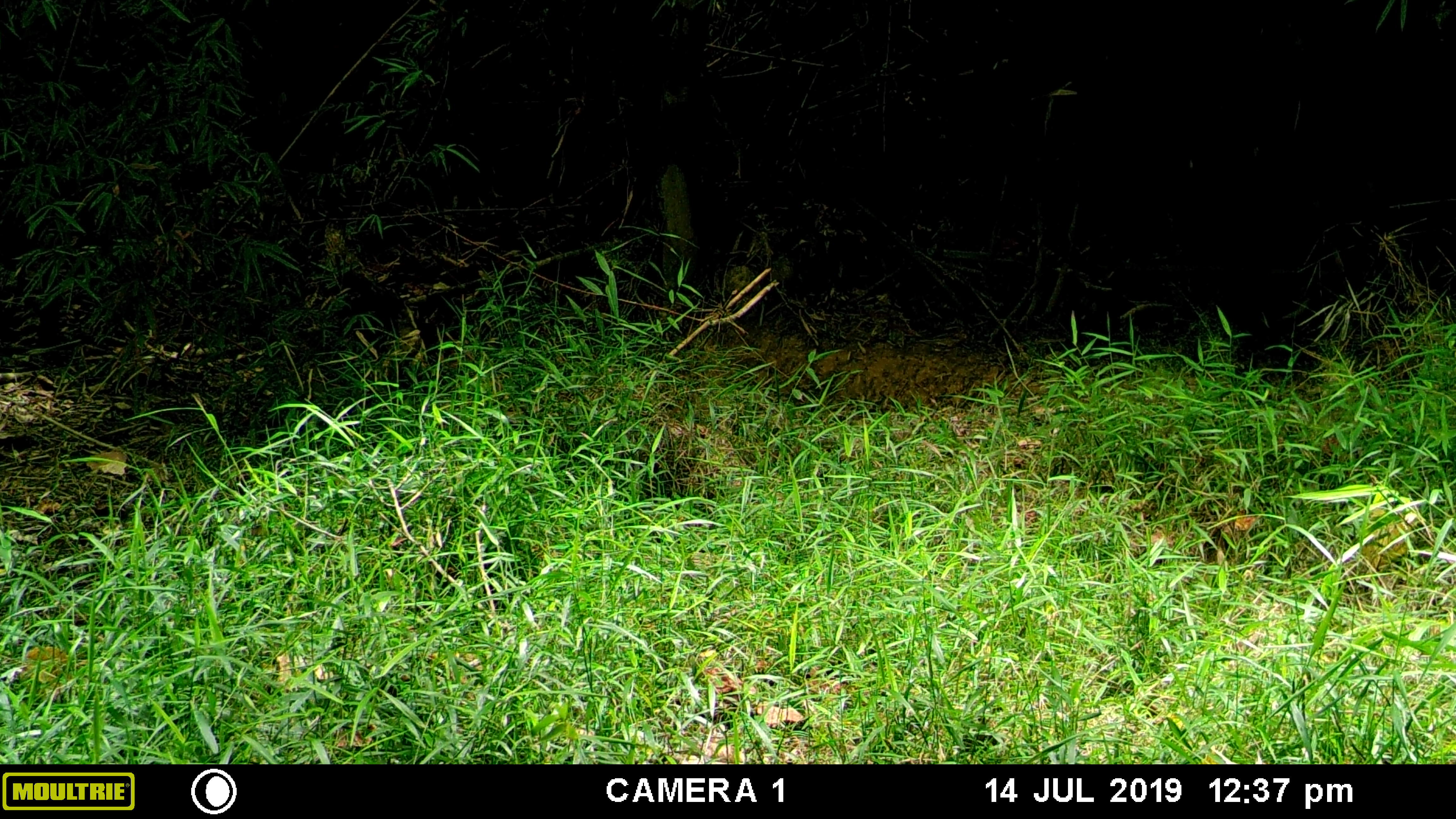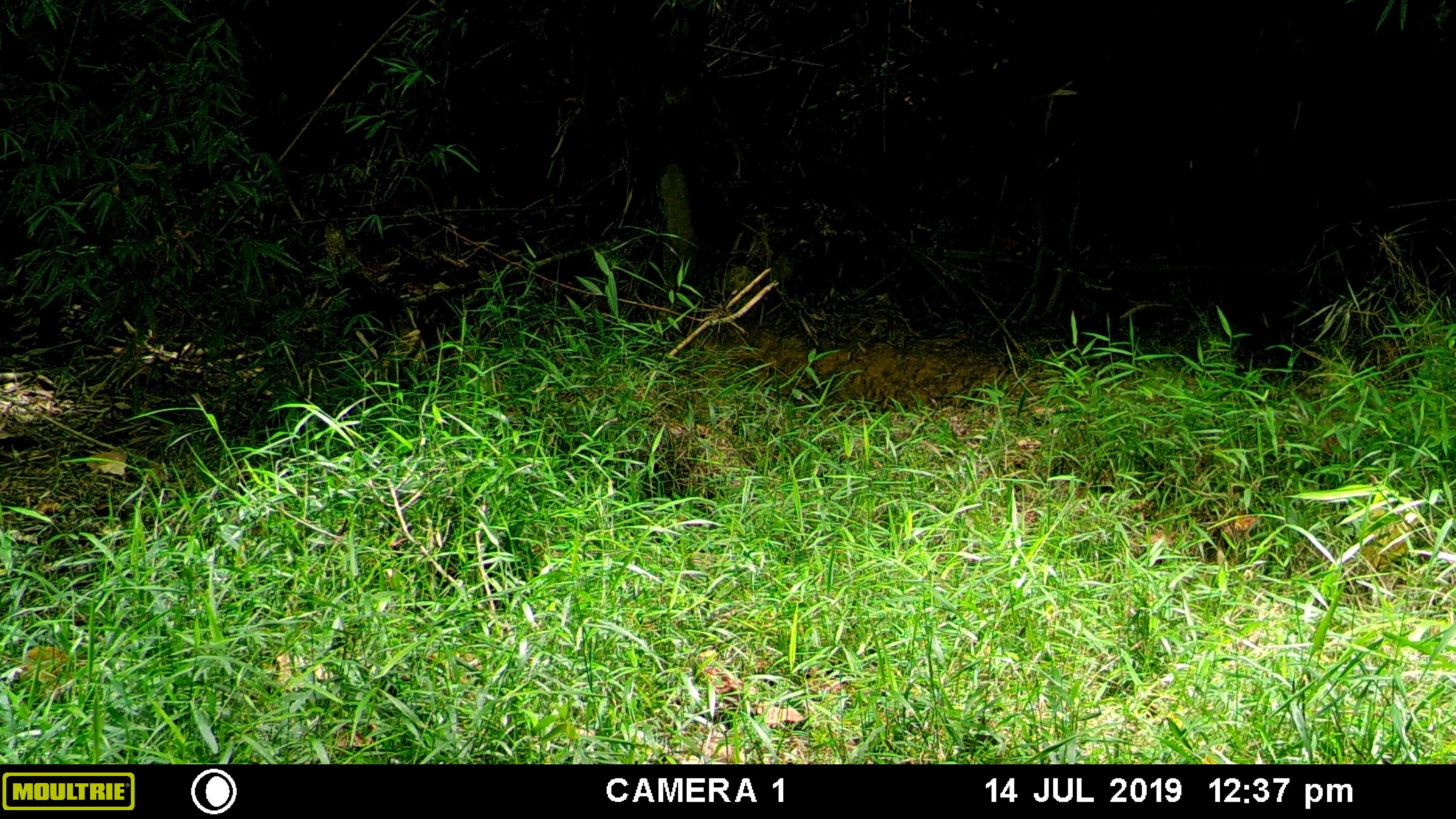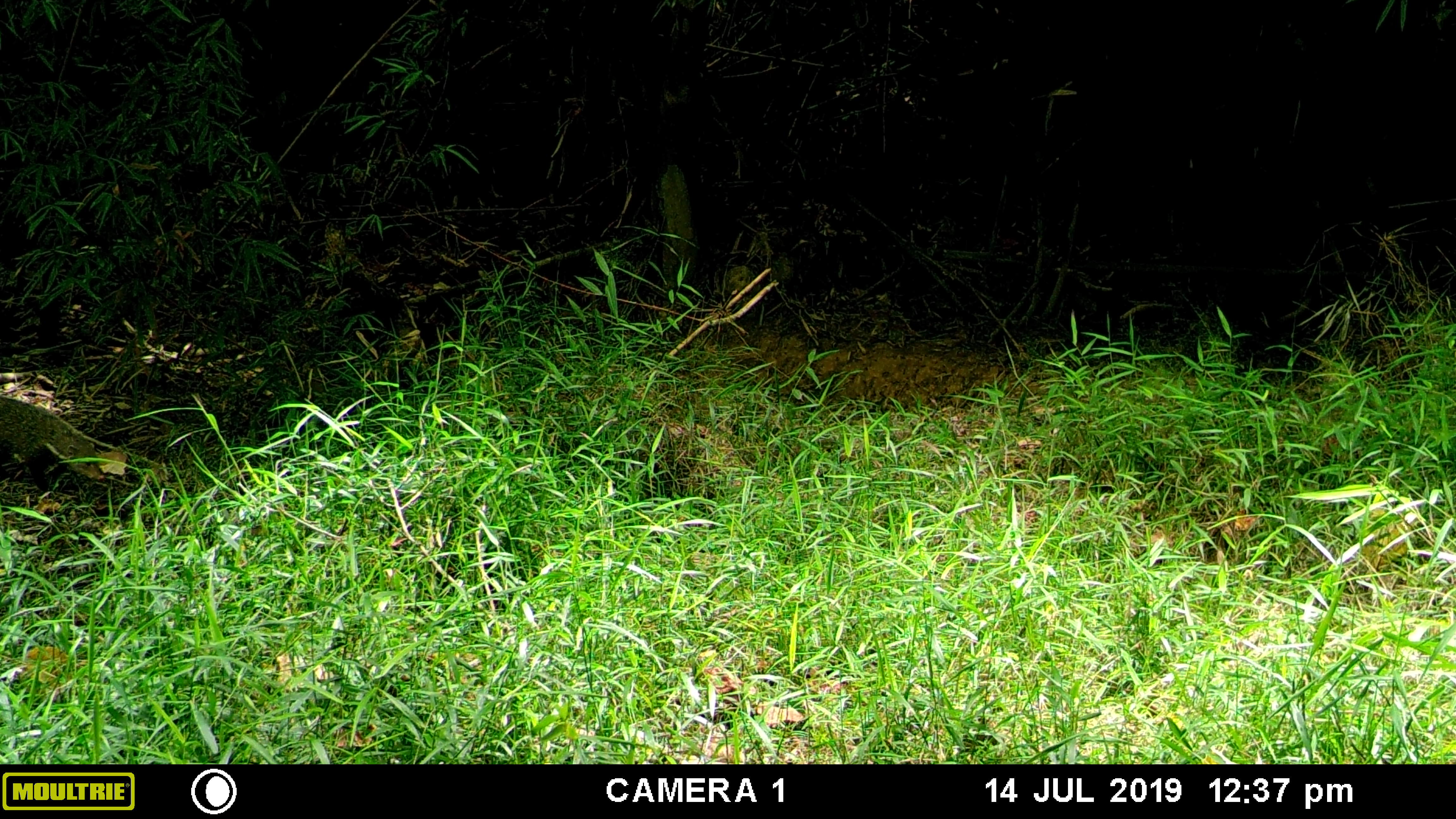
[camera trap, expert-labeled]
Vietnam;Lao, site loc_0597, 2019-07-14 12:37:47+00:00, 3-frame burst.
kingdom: Animalia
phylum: Chordata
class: Mammalia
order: Carnivora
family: Herpestidae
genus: Urva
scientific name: Urva urva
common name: crab-eating mongoose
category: crab eating mongoose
Crab eating mongoose (crab-eating mongoose) (Urva urva). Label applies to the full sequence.